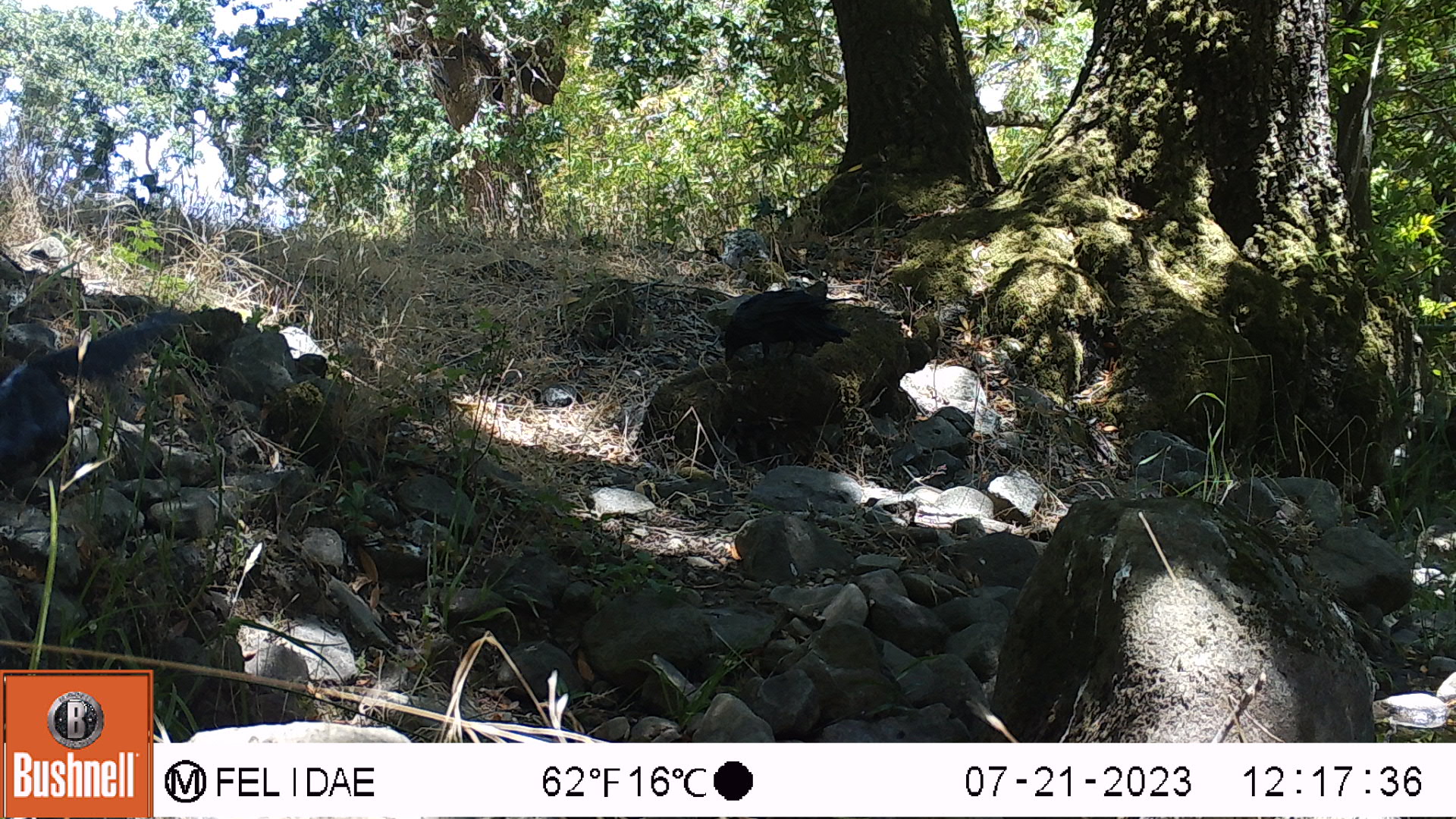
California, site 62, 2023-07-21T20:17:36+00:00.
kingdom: Animalia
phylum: Chordata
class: Aves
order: Passeriformes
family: Corvidae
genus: Corvus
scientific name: Corvus brachyrhynchos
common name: american crow